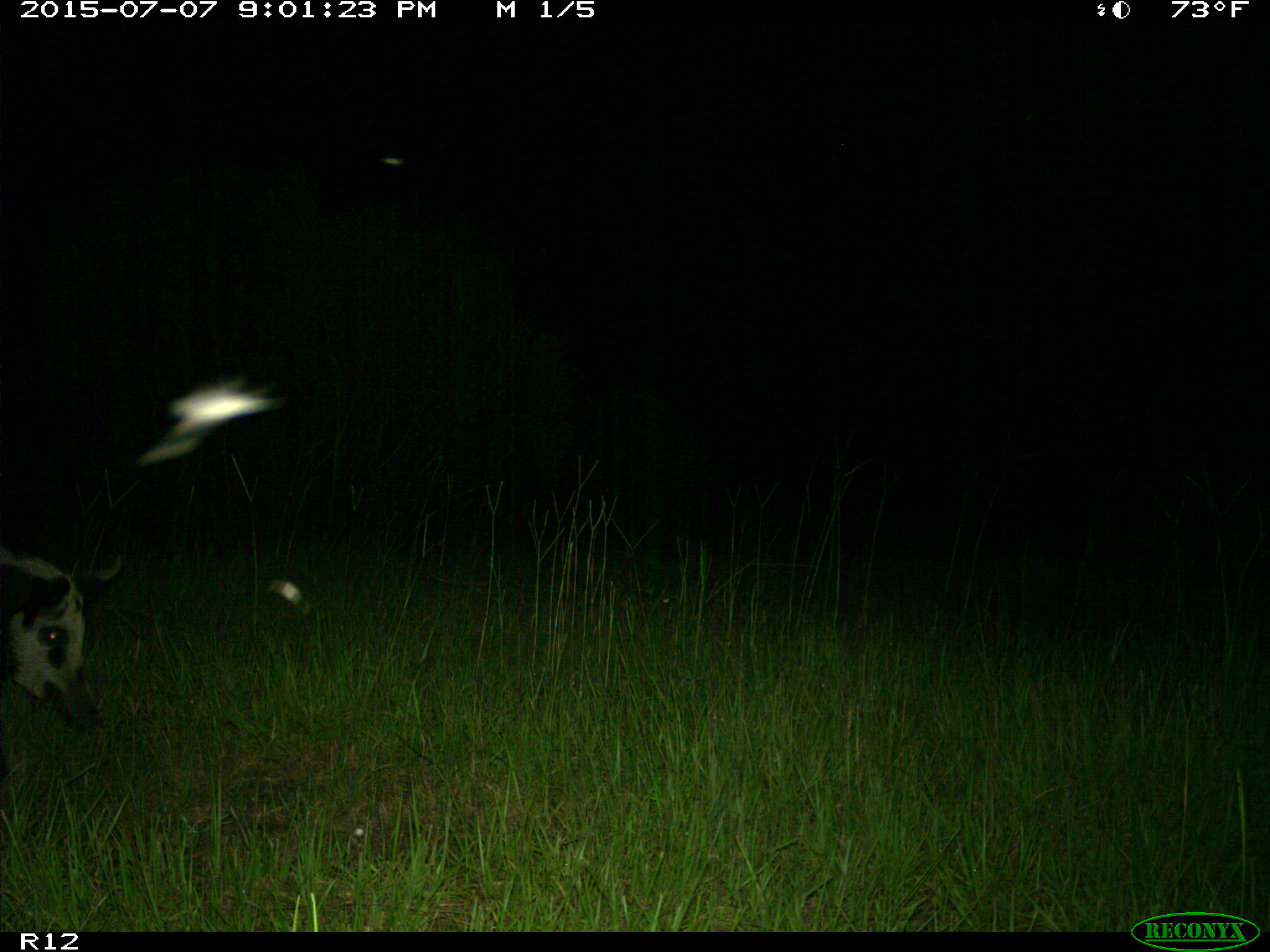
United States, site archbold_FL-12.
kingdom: Animalia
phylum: Chordata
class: Mammalia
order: Artiodactyla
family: Suidae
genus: Sus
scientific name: Sus scrofa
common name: wild boar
Sus scrofa (wild boar).